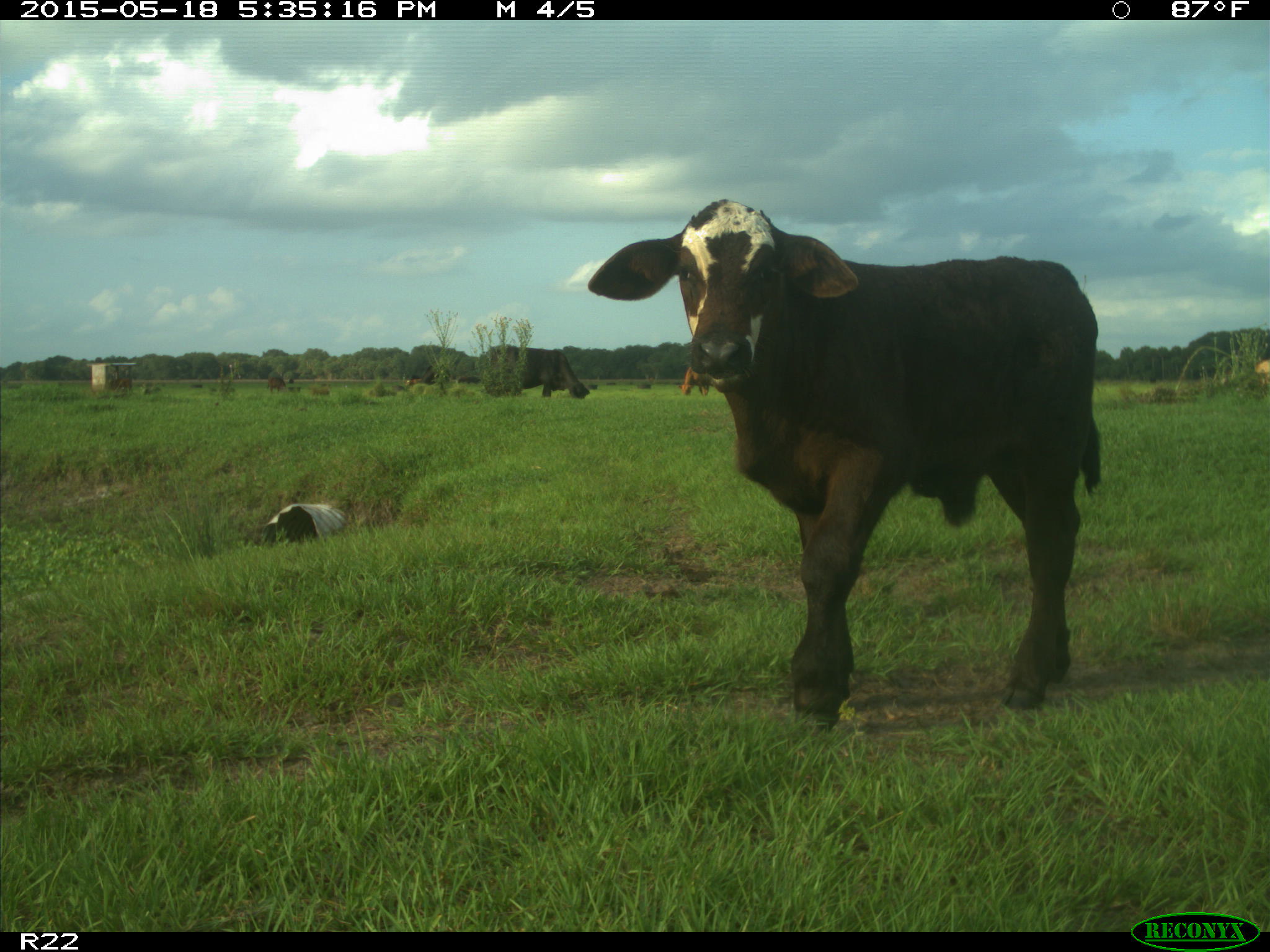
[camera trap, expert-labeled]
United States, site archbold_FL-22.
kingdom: Animalia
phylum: Chordata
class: Mammalia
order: Artiodactyla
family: Bovidae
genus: Bos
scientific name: Bos taurus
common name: domestic cow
Bos taurus (domestic cow).